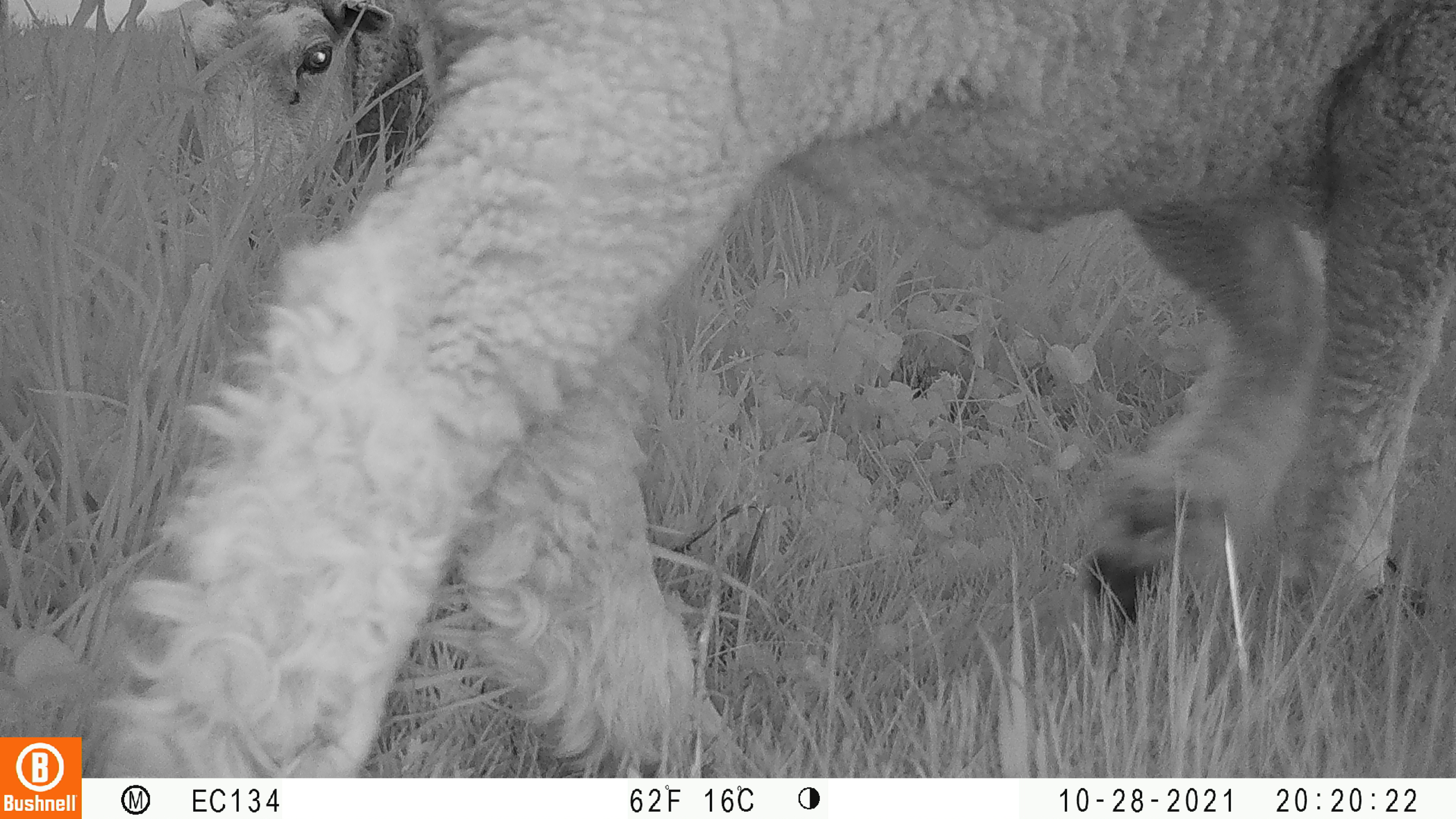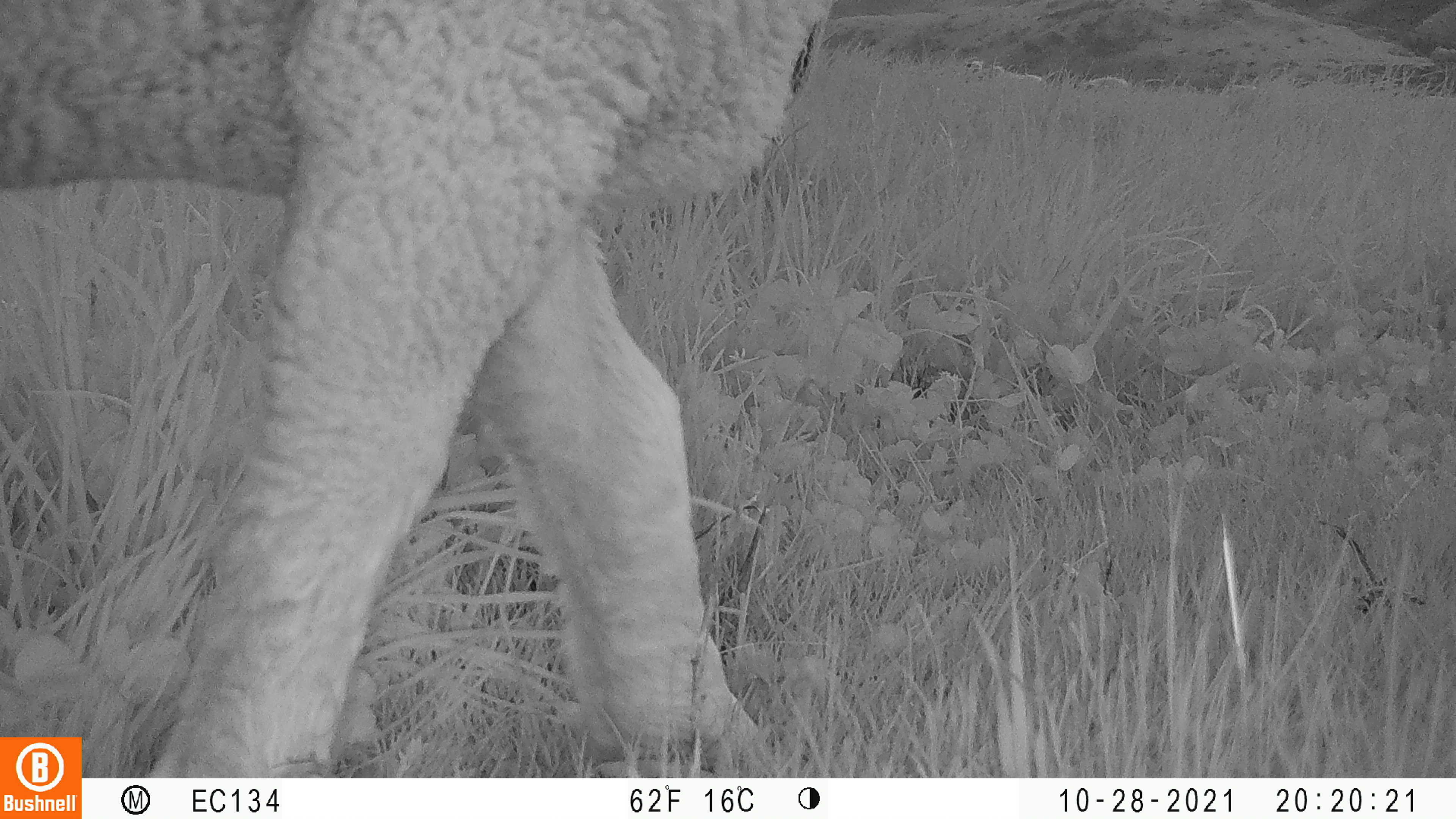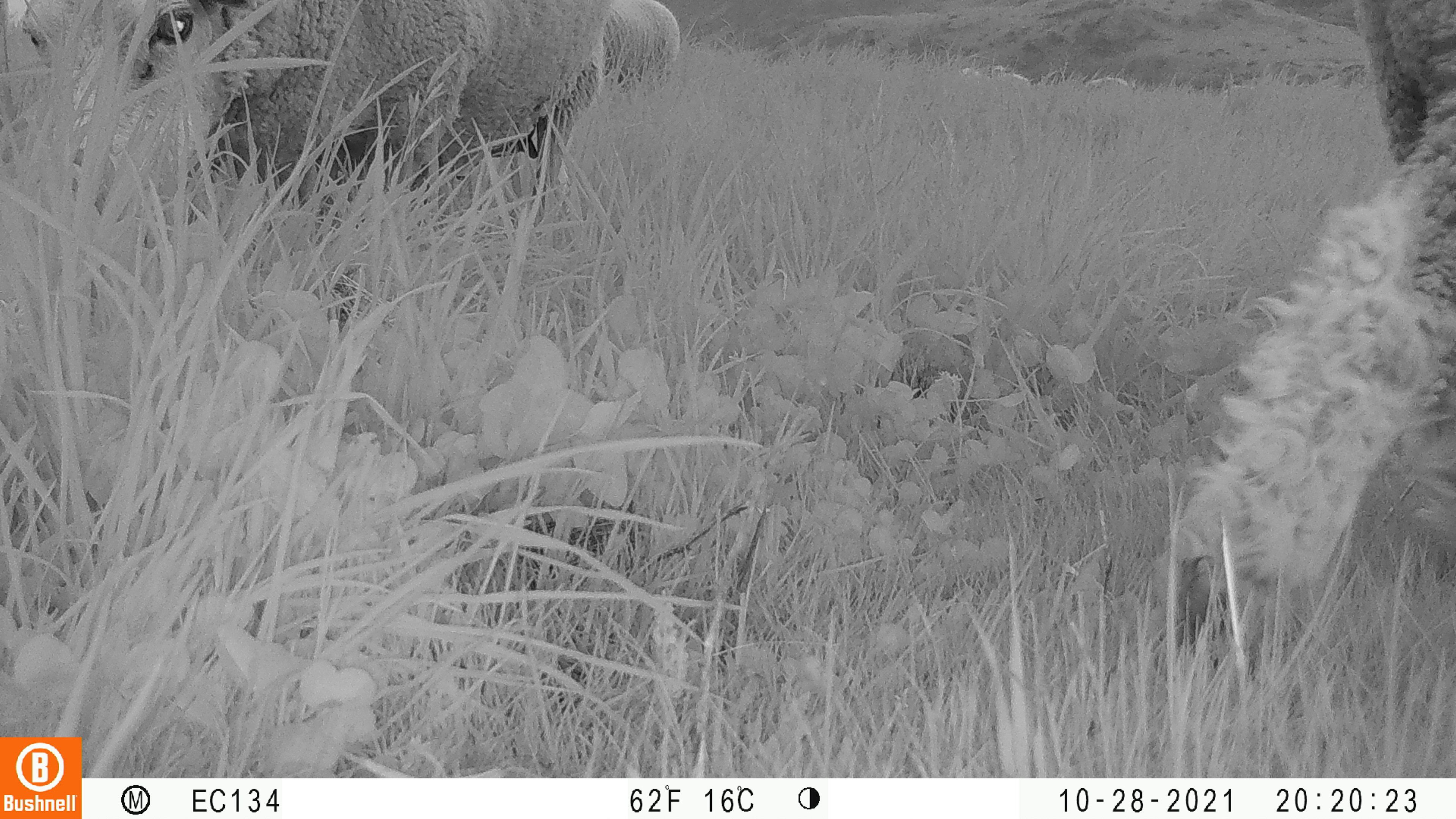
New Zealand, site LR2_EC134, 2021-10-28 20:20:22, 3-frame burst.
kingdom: Animalia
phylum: Chordata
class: Mammalia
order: Artiodactyla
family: Bovidae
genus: Bos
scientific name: Bos taurus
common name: domestic cow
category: cow